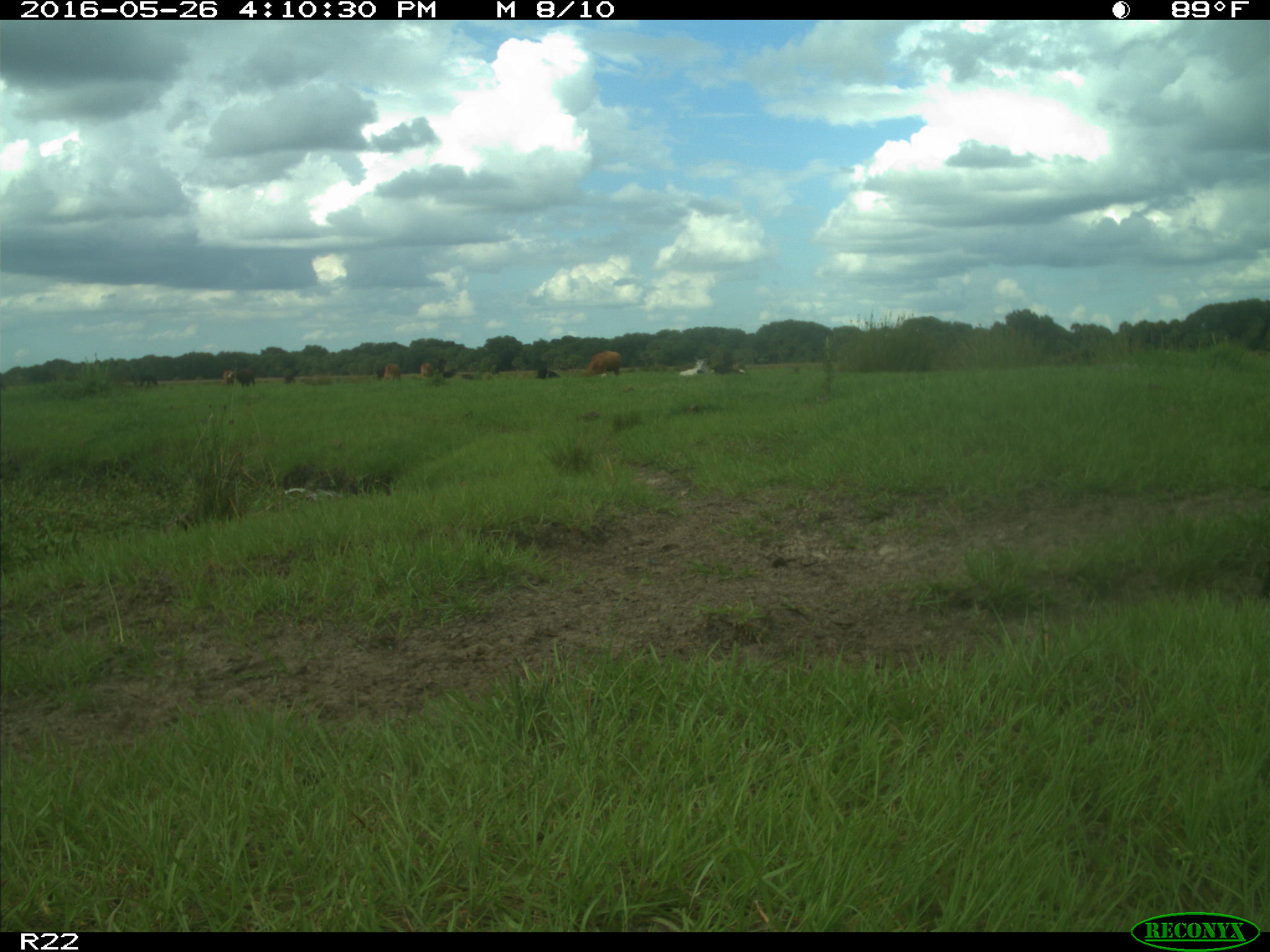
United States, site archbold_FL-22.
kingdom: Animalia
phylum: Chordata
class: Mammalia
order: Artiodactyla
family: Bovidae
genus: Bos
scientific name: Bos taurus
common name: domestic cow